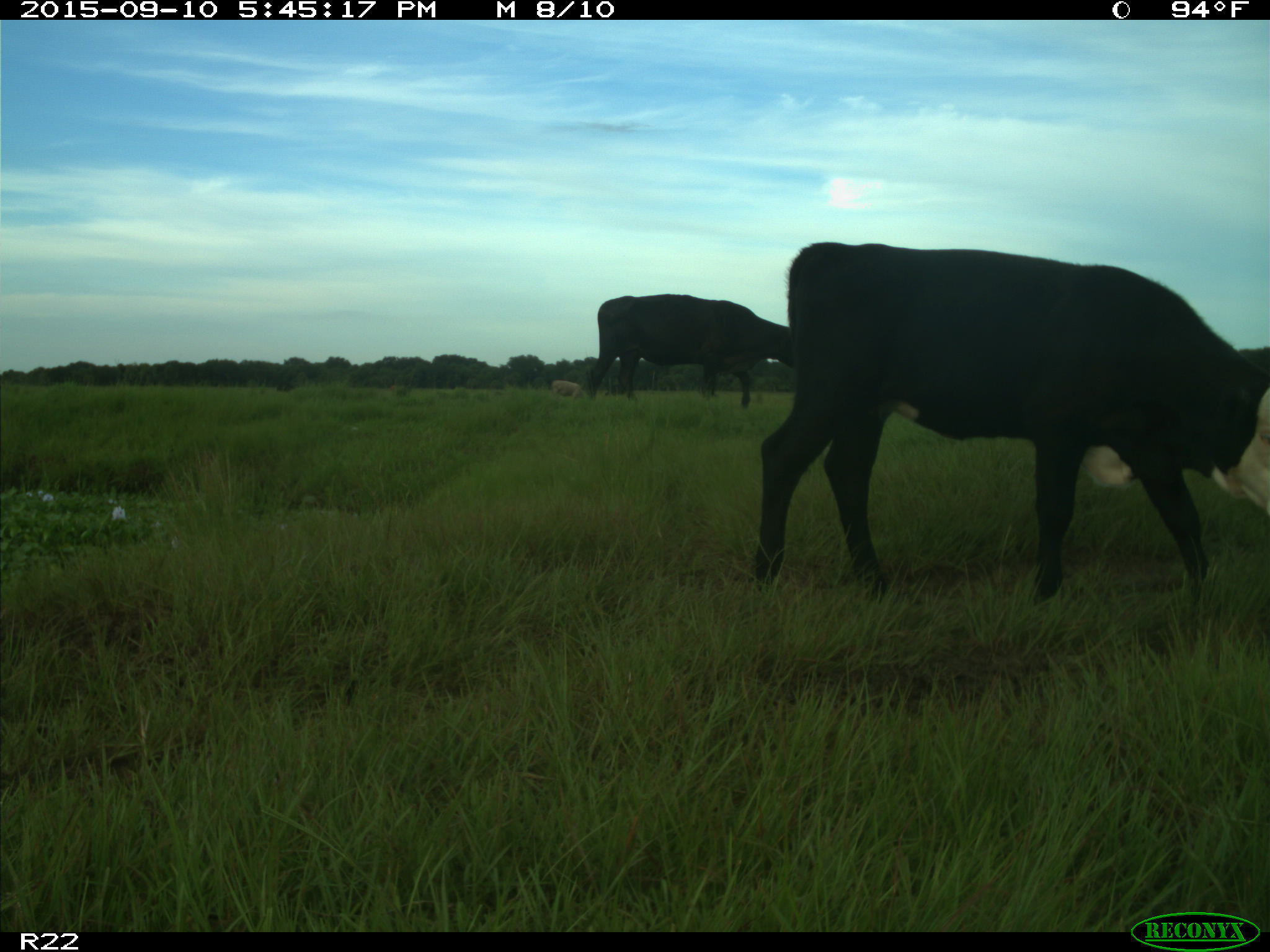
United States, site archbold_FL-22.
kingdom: Animalia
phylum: Chordata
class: Mammalia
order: Artiodactyla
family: Bovidae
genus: Bos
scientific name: Bos taurus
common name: domestic cow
Bos taurus (domestic cow).